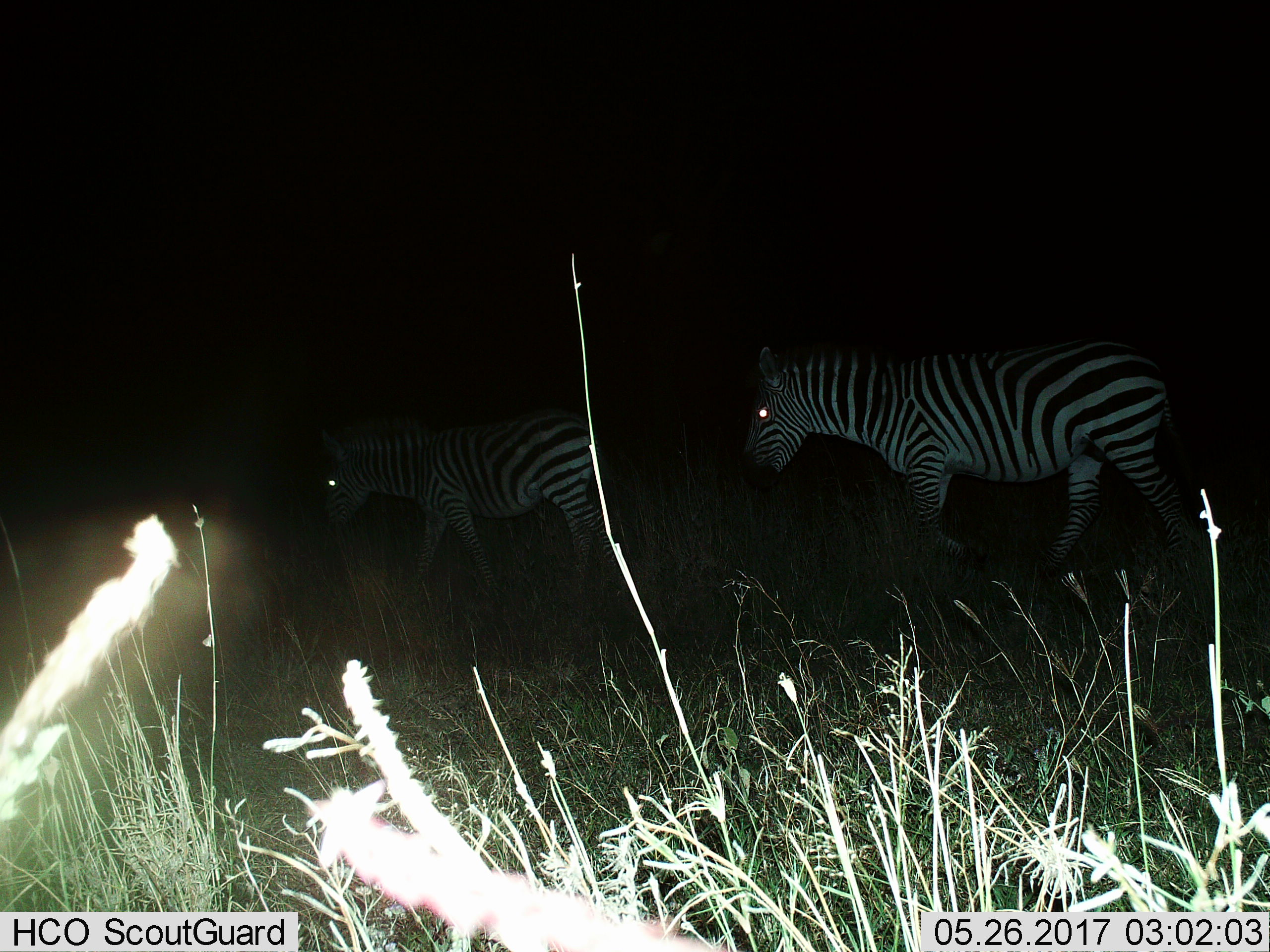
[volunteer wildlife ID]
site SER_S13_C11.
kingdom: Animalia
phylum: Chordata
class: Mammalia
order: Perissodactyla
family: Equidae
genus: Equus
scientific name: Equus quagga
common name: plains zebra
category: zebraplains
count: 2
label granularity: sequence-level